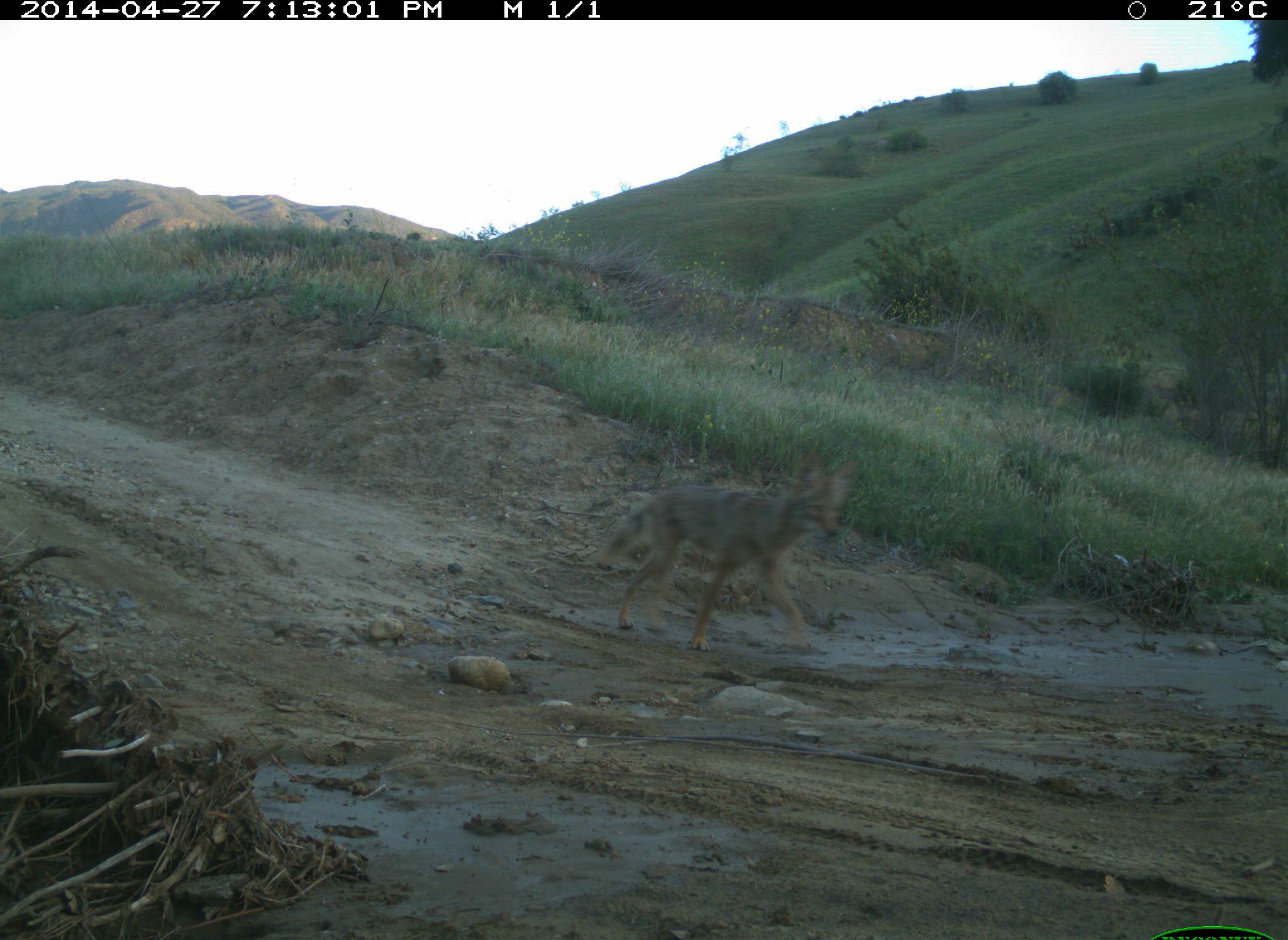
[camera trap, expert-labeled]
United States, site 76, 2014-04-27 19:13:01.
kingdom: Animalia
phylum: Chordata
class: Mammalia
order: Carnivora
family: Canidae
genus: Canis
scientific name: Canis latrans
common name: coyote